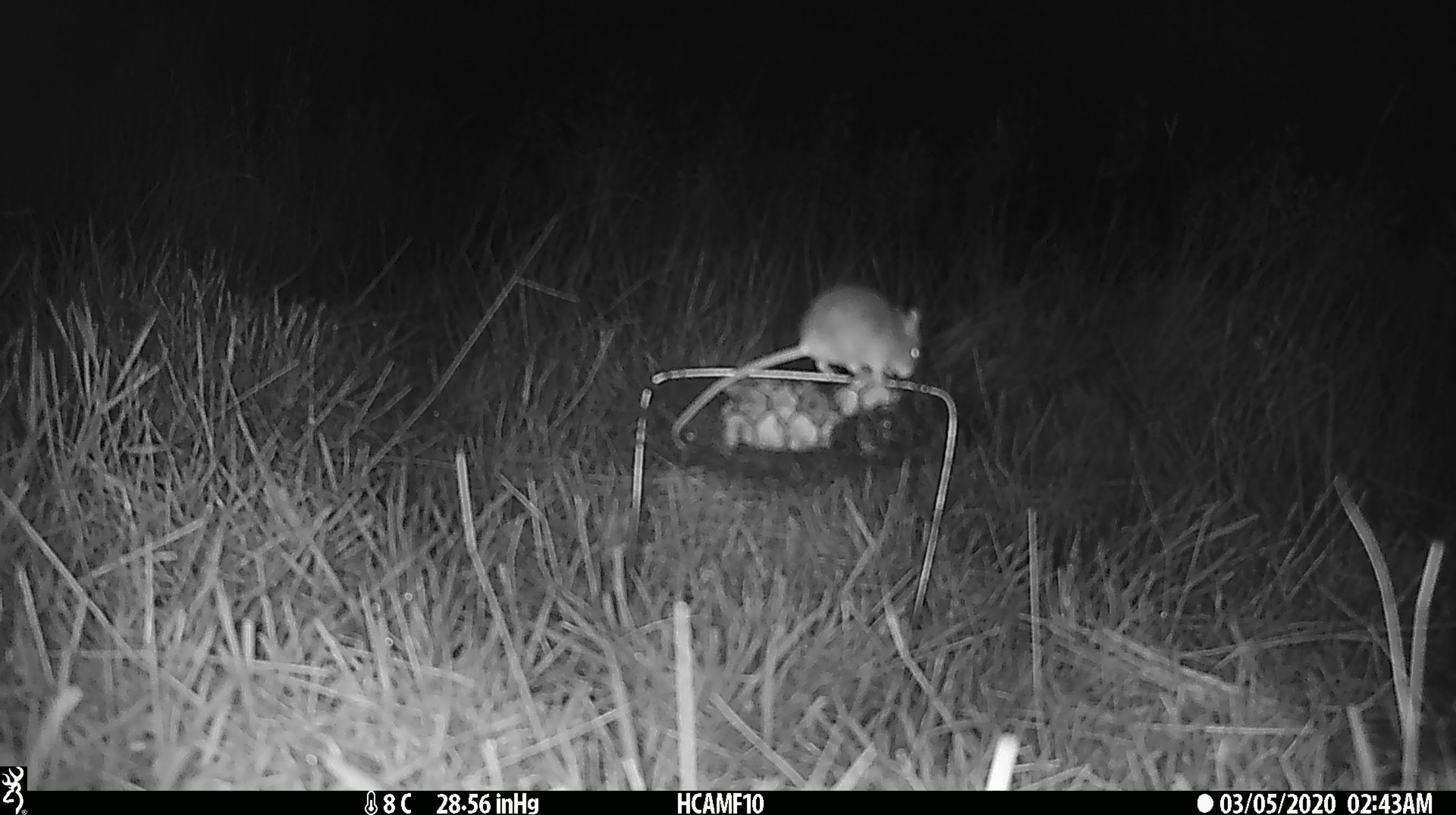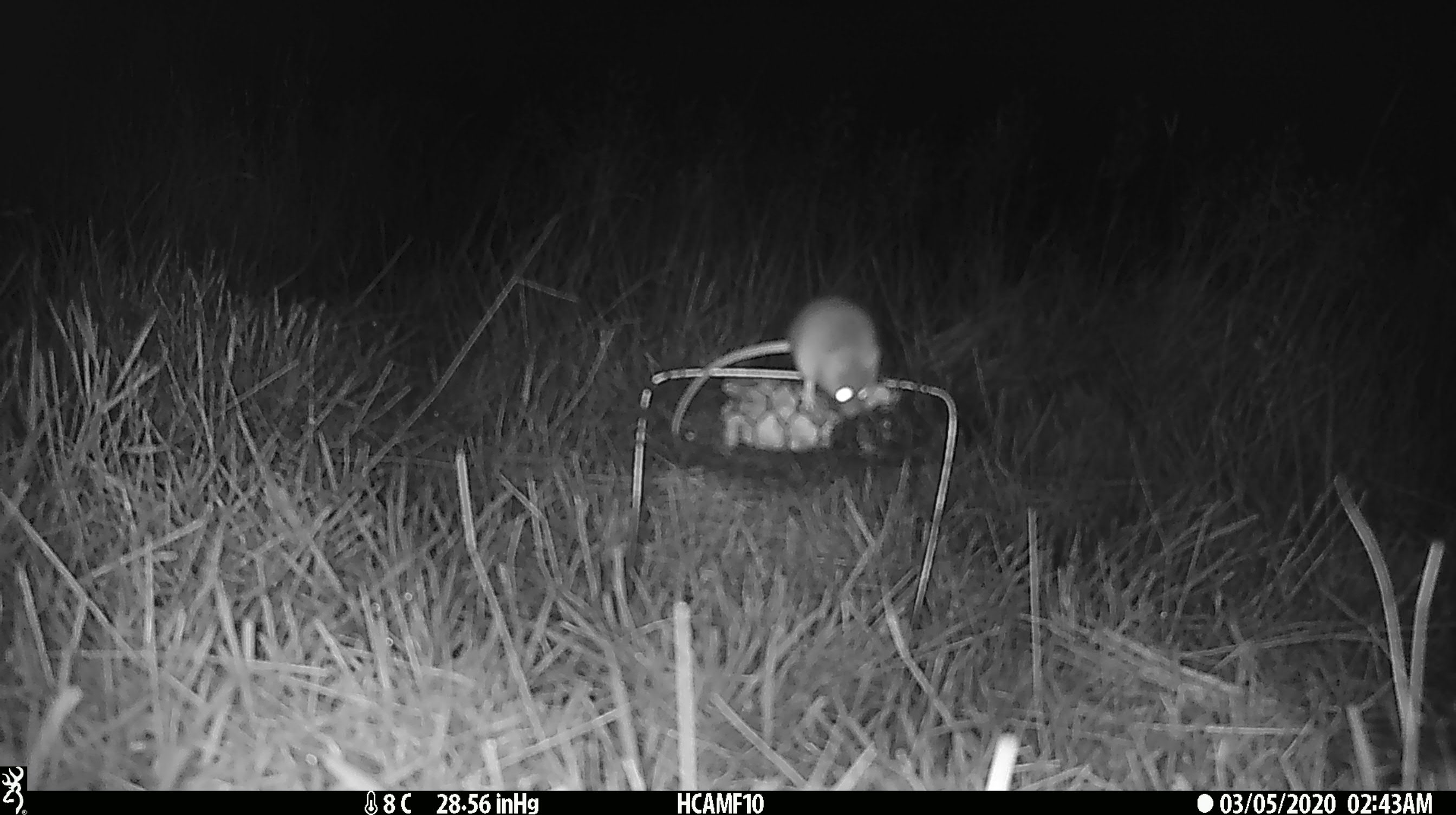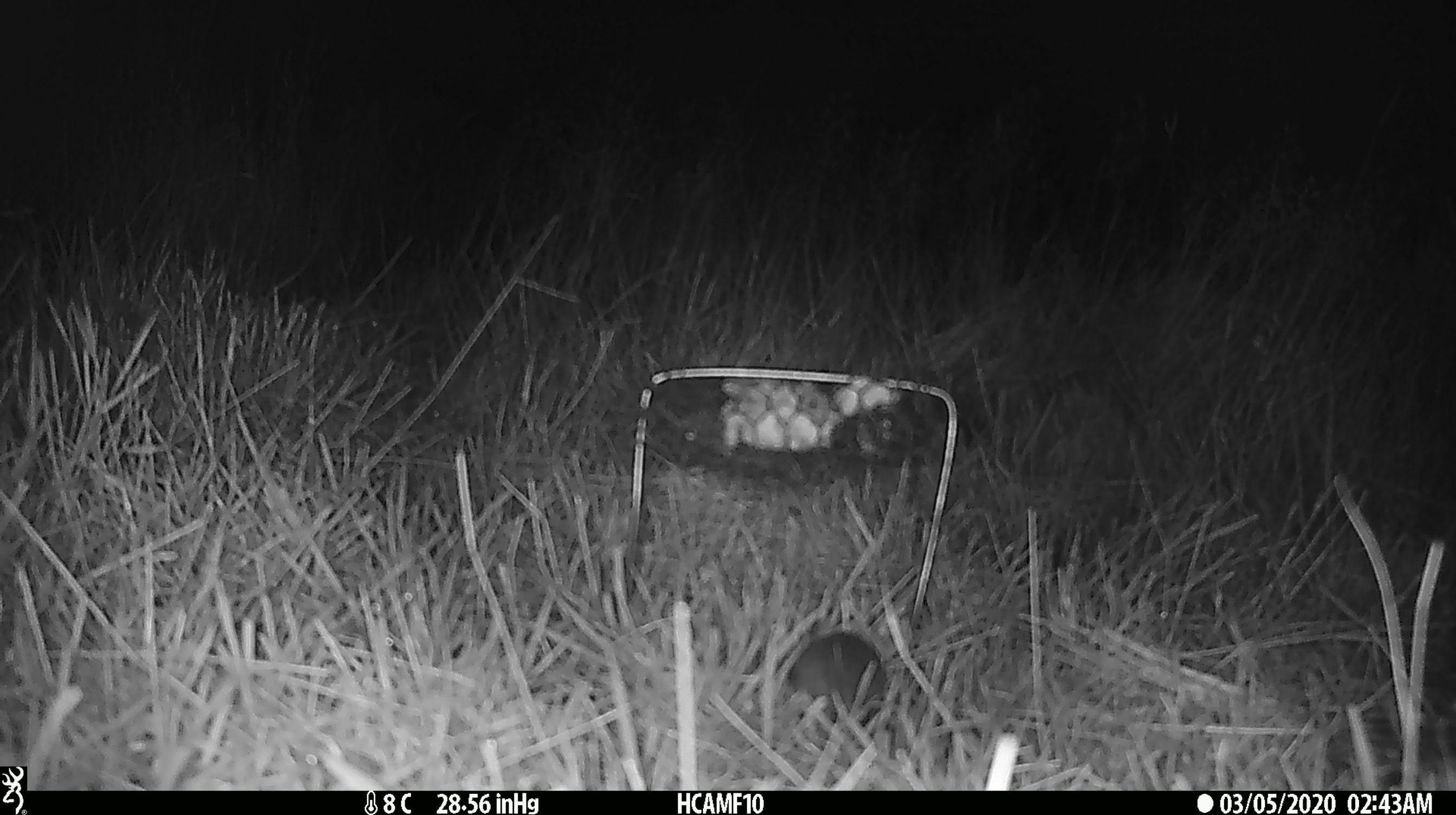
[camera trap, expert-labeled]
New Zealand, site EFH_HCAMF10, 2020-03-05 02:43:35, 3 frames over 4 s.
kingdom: Animalia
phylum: Chordata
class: Mammalia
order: Rodentia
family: Muridae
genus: Mus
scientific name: Mus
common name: mouse